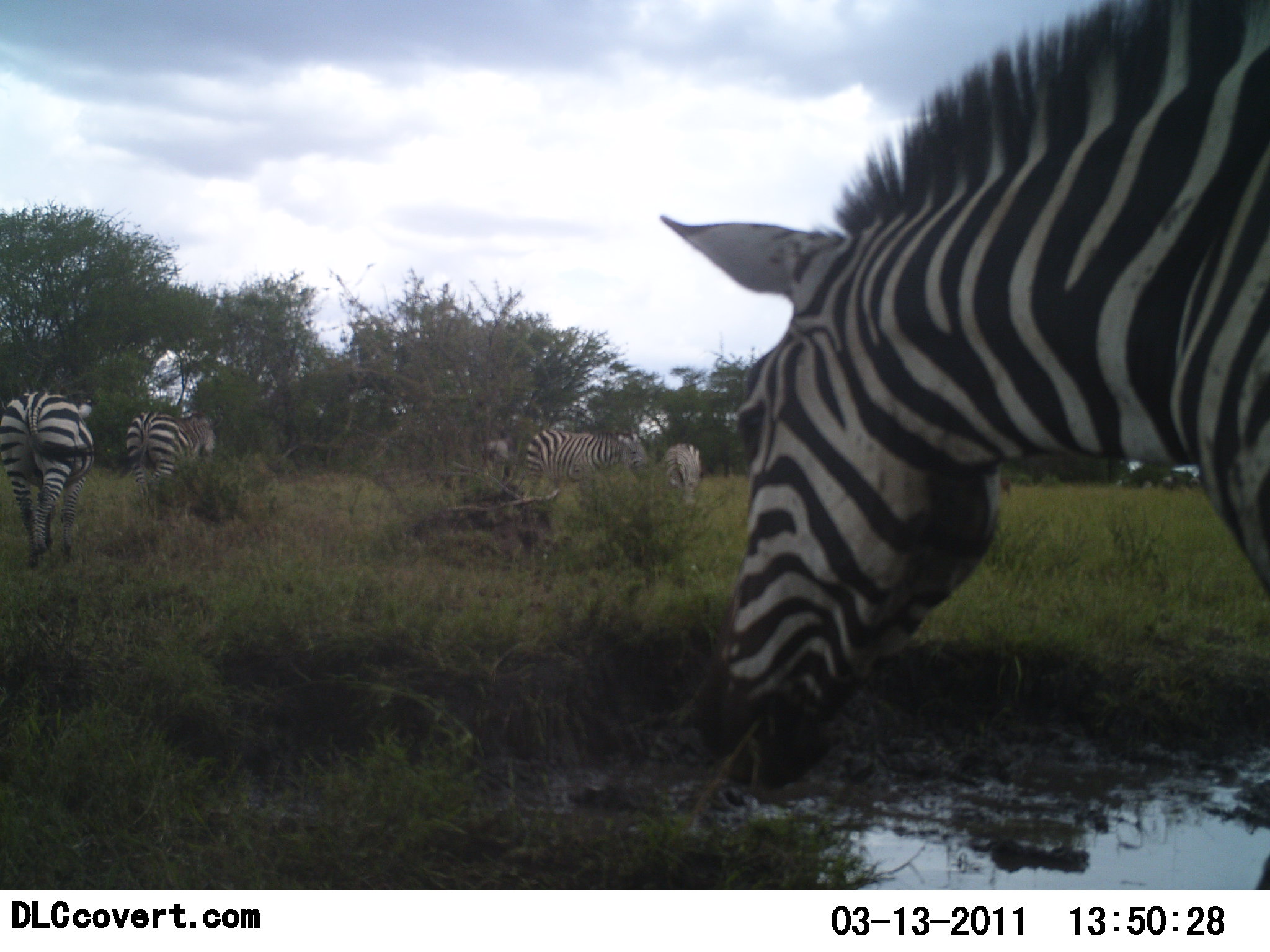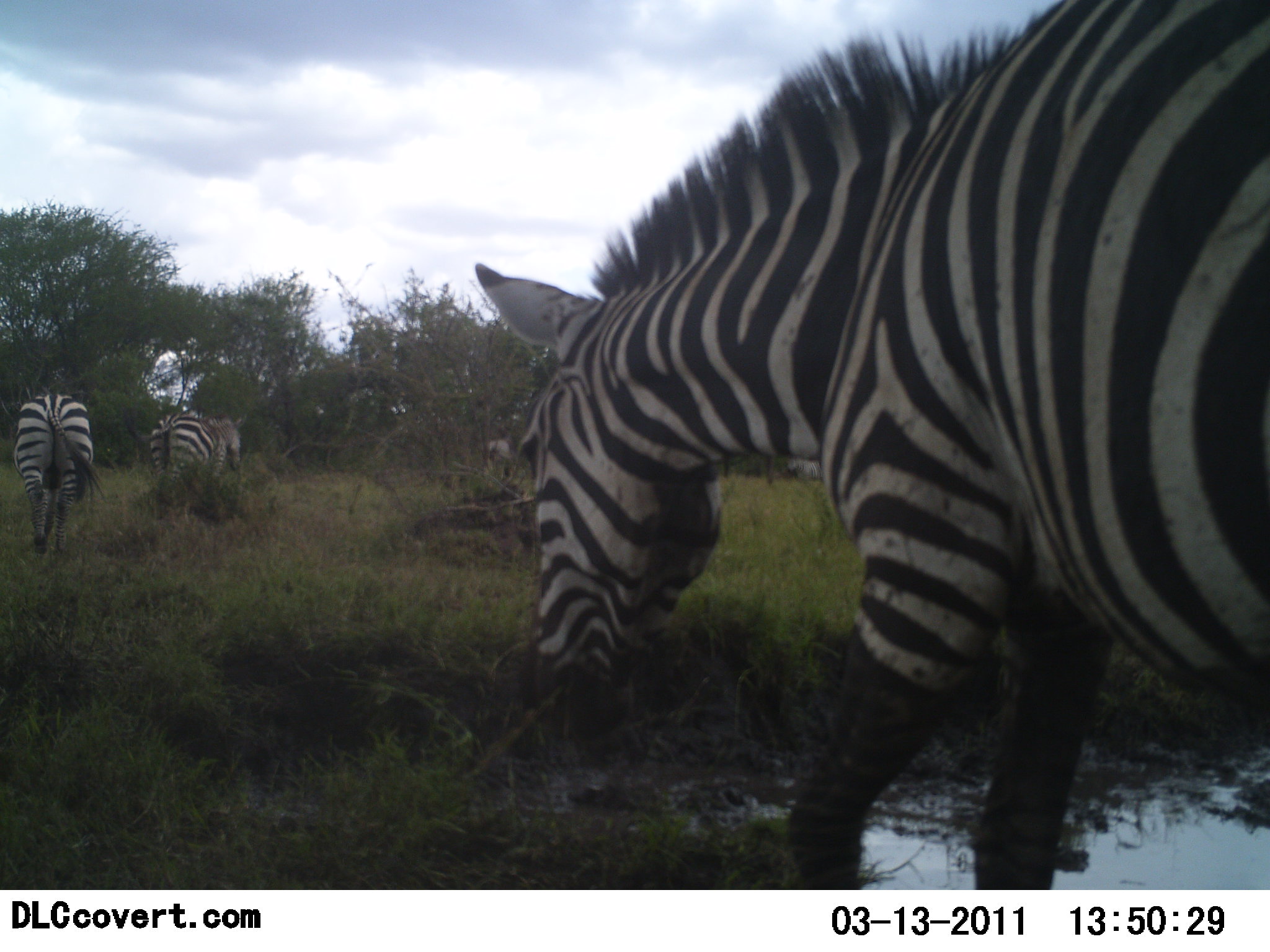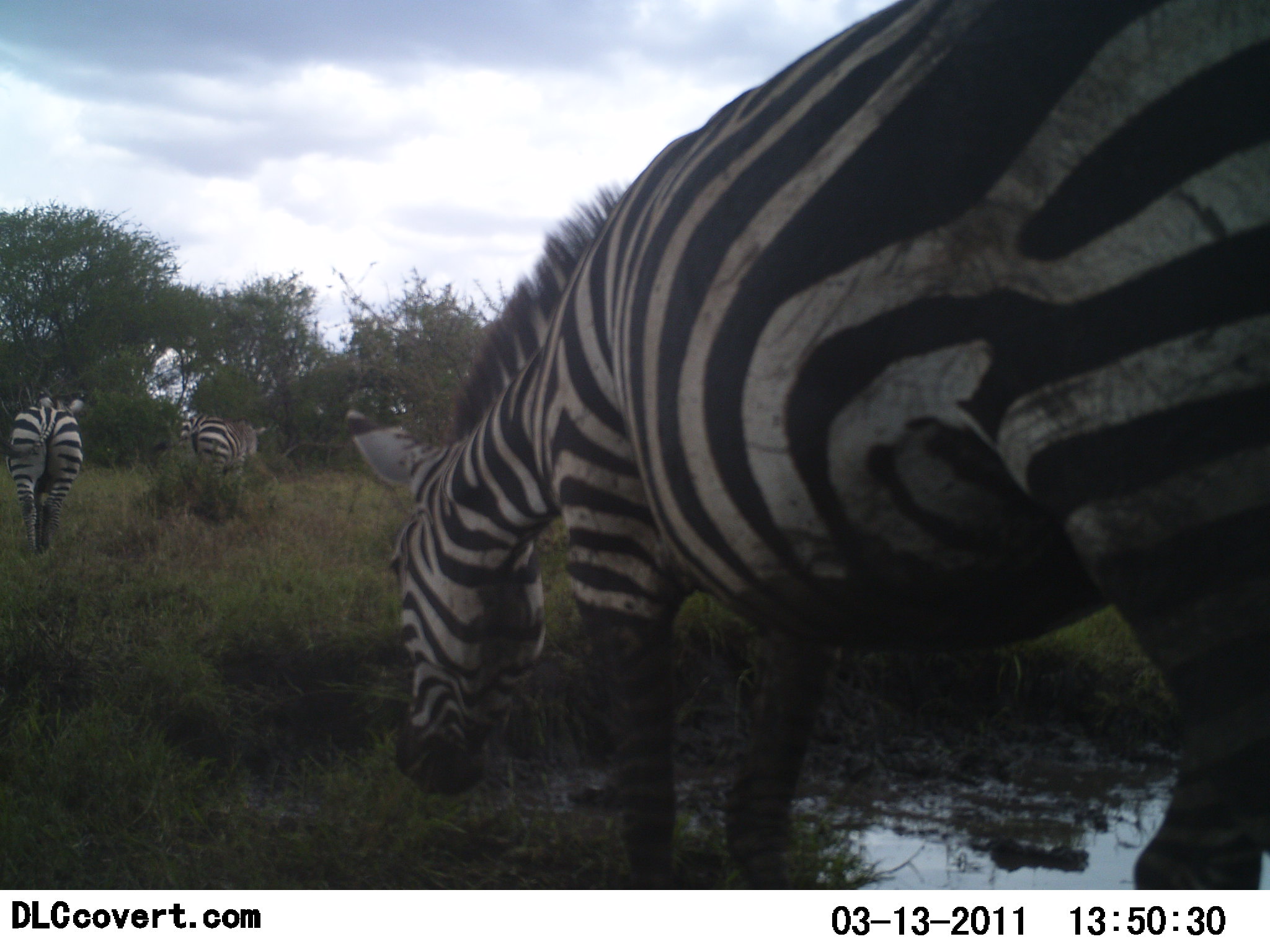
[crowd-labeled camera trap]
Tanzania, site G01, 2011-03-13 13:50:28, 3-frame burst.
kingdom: Animalia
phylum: Chordata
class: Mammalia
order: Perissodactyla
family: Equidae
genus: Equus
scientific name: Equus quagga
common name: plains zebra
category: zebra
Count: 5.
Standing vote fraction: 8%.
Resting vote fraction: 0%.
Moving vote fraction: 100%.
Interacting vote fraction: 0%.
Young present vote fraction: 0%.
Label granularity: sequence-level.